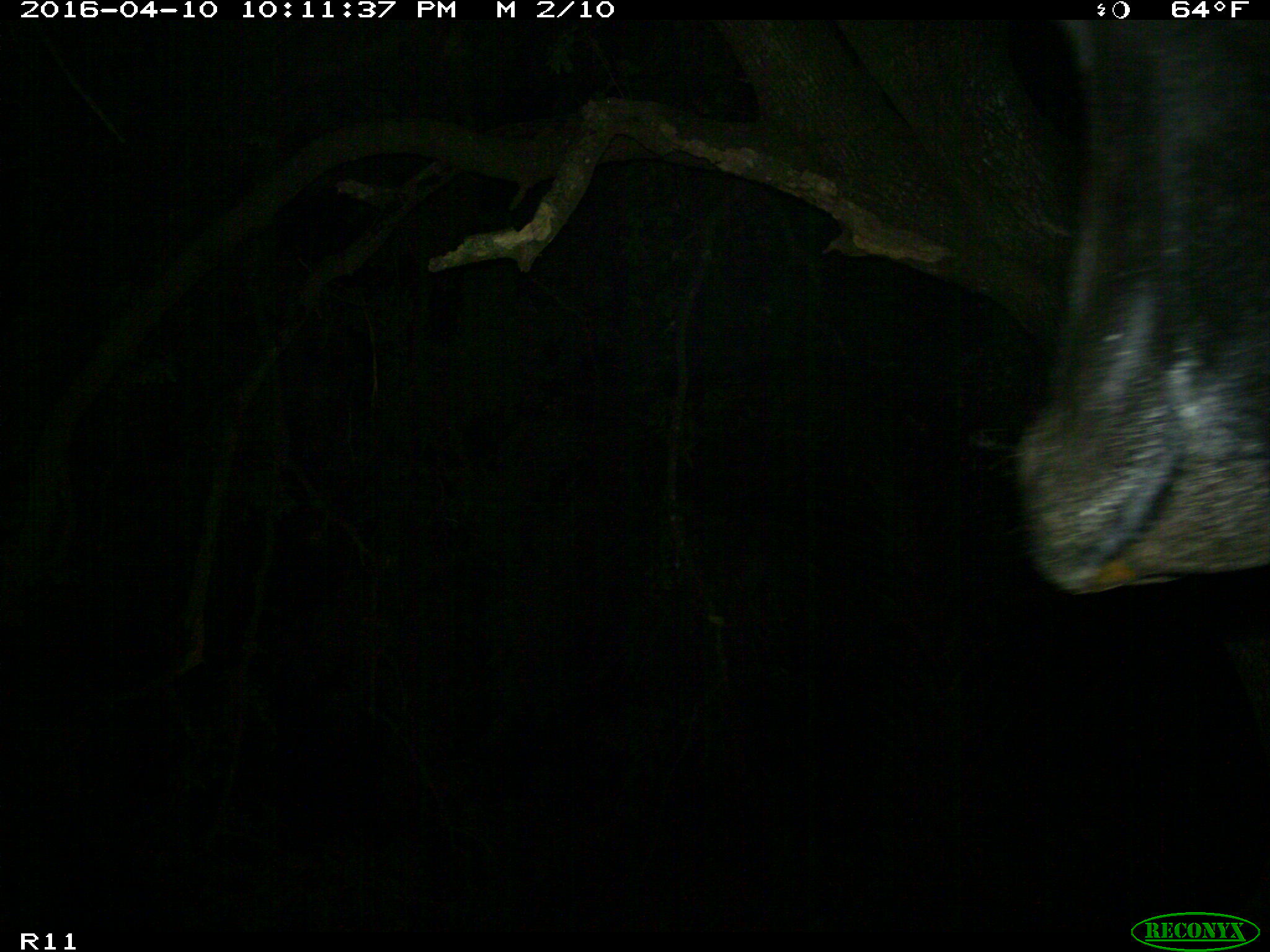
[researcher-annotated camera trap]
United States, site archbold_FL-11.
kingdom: Animalia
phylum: Chordata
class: Mammalia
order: Artiodactyla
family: Bovidae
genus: Bos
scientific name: Bos taurus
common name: domestic cow